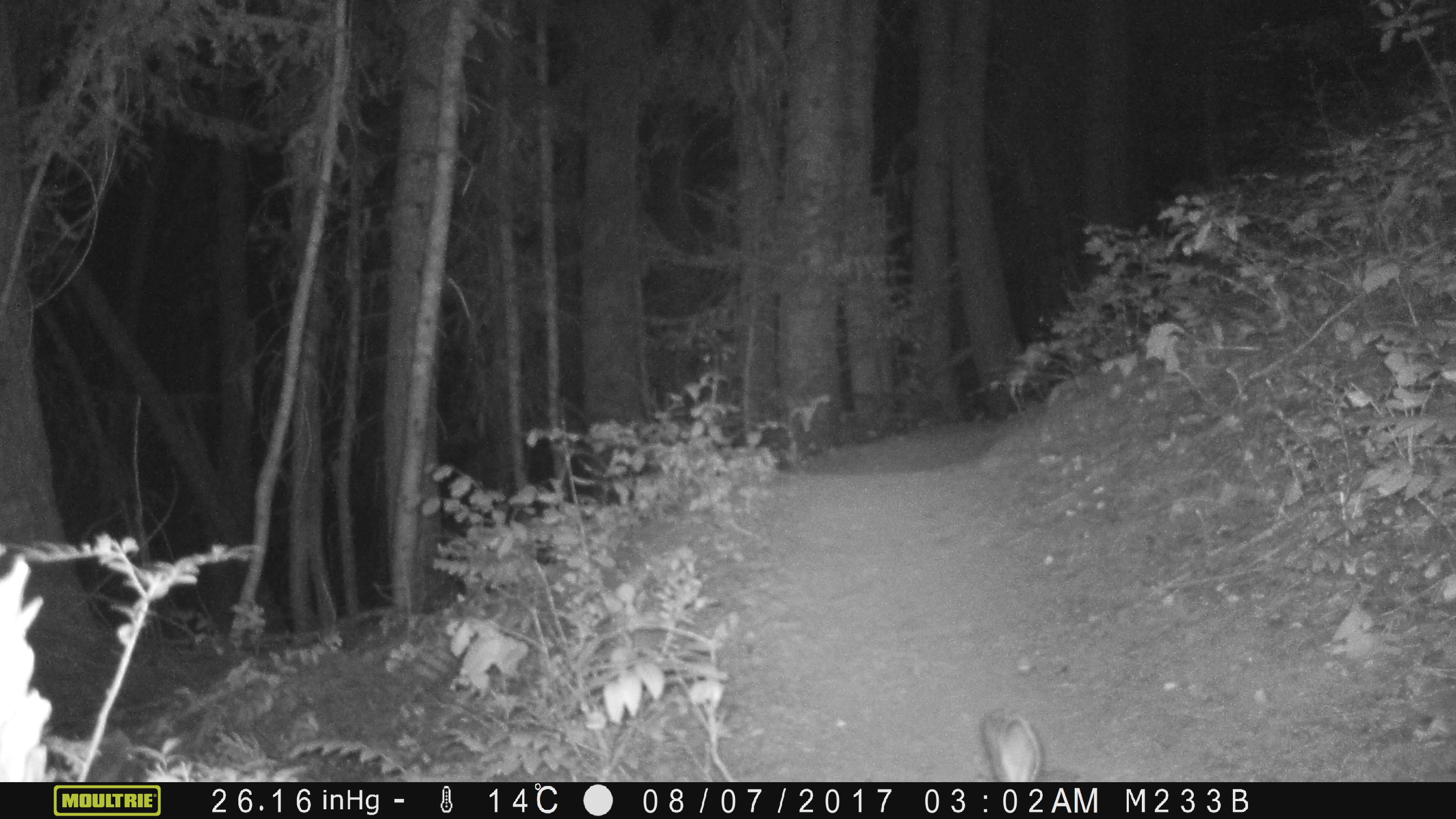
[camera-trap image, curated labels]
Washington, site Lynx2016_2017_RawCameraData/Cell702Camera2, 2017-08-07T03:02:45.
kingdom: Animalia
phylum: Chordata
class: Mammalia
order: Lagomorpha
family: Leporidae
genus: Lepus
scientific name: Lepus americanus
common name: snowshoe hare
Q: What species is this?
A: Lepus americanus (snowshoe hare).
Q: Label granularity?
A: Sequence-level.